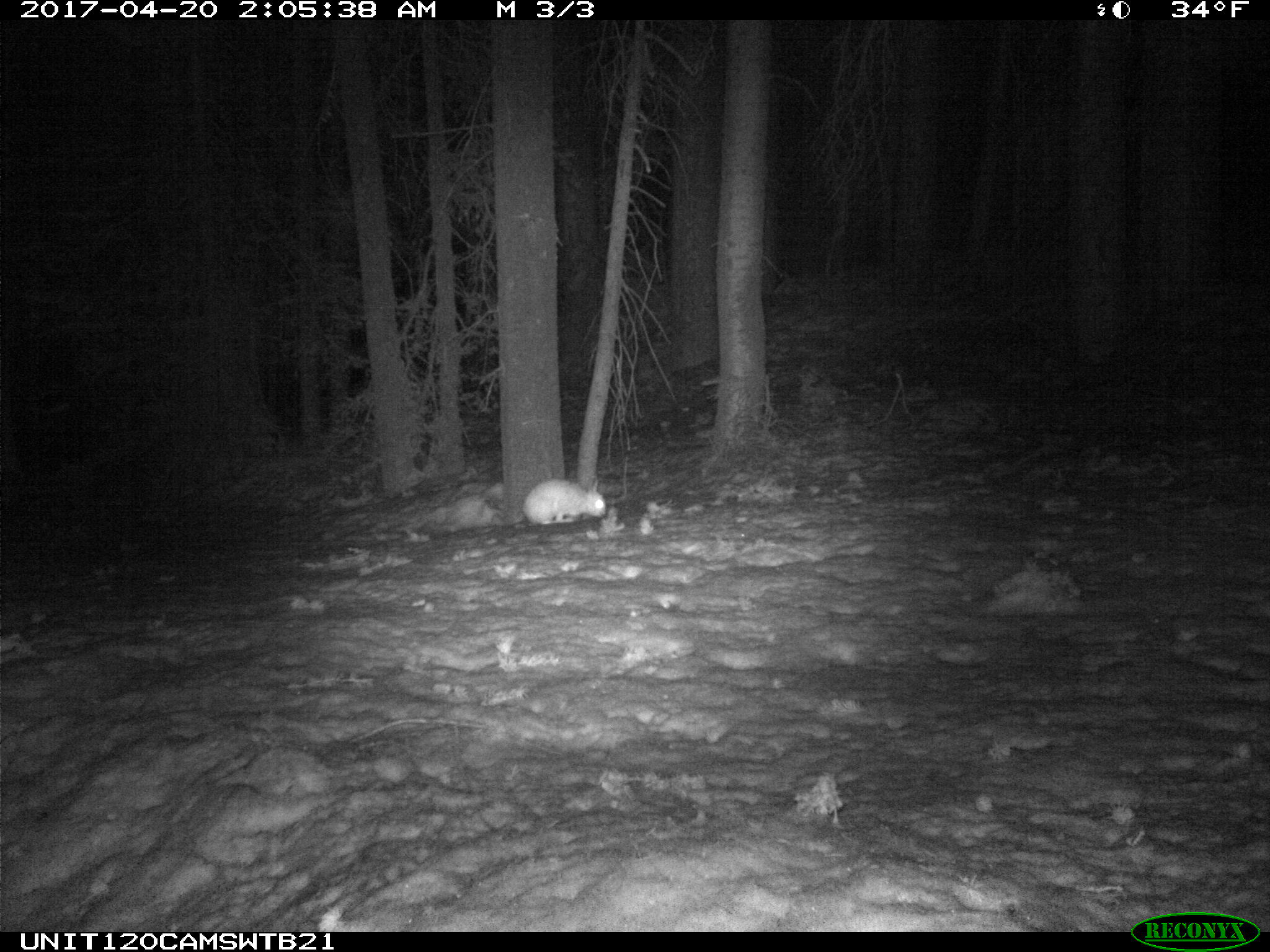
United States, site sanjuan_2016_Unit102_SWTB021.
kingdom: Animalia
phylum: Chordata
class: Mammalia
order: Lagomorpha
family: Leporidae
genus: Lepus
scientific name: Lepus americanus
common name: snowshoe hare